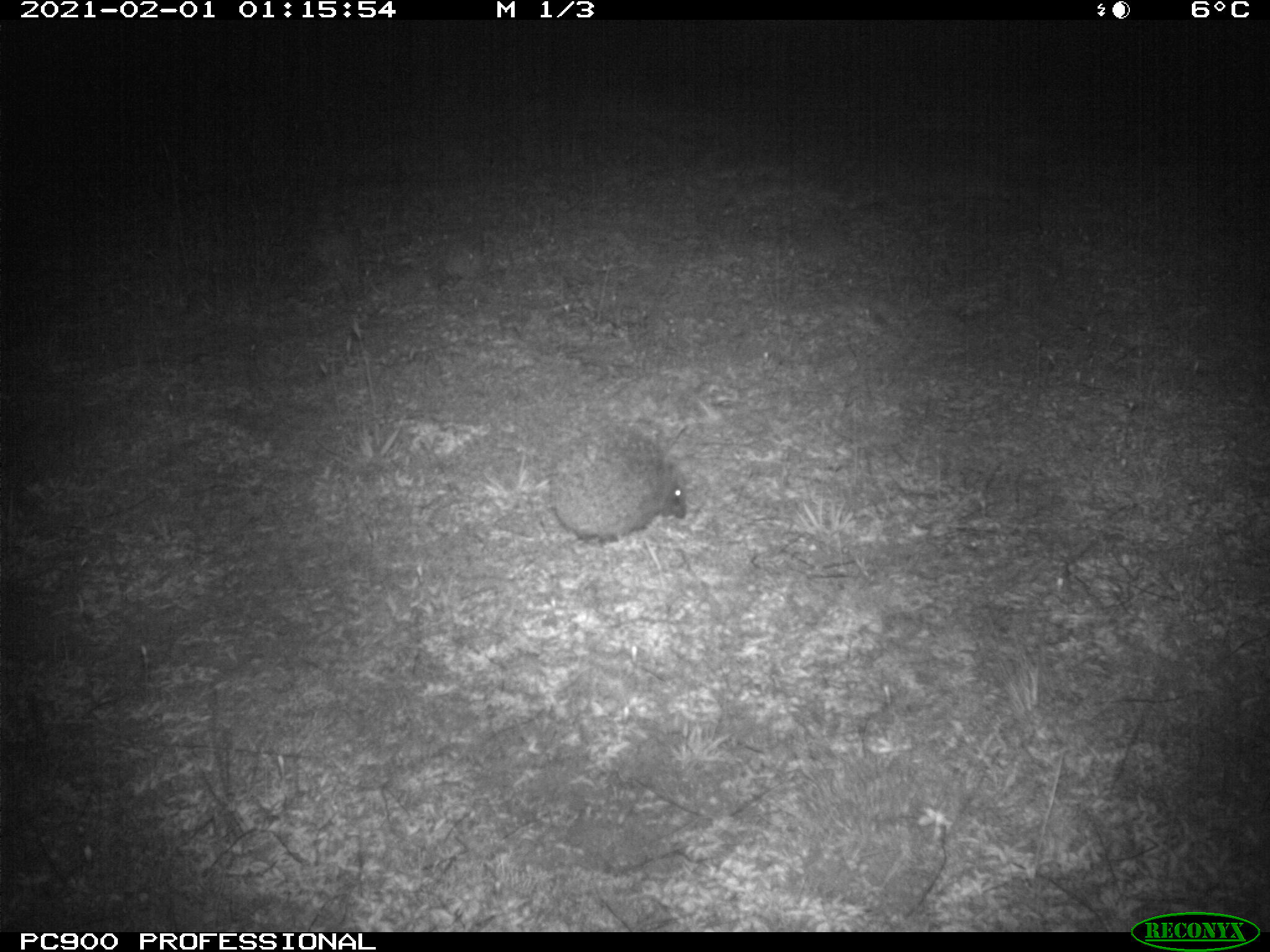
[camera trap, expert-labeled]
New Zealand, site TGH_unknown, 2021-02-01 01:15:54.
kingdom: Animalia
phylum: Chordata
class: Mammalia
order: Eulipotyphla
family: Erinaceidae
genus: Erinaceus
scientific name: Erinaceus europaeus europaeus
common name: european hedgehog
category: hedgehog